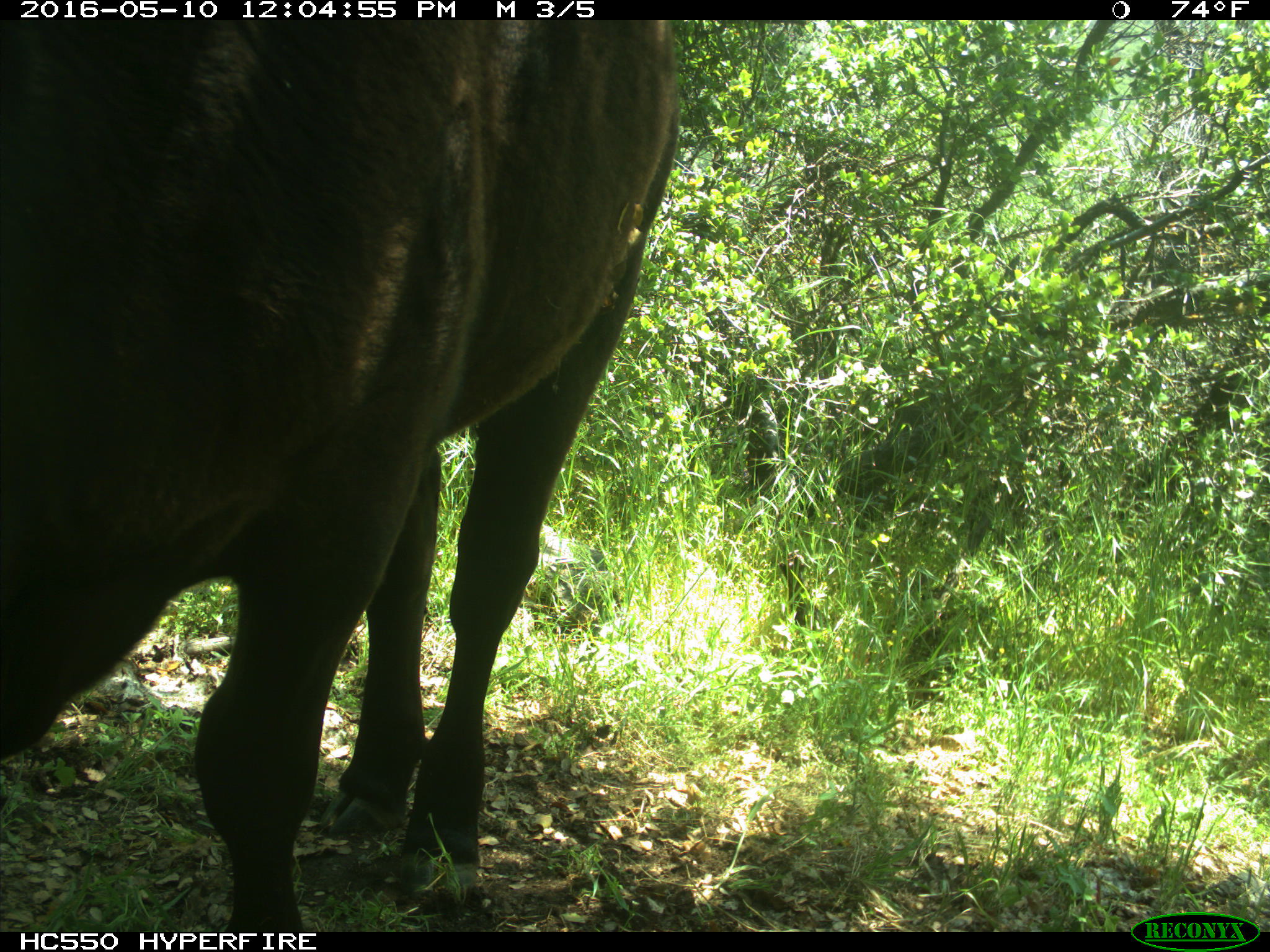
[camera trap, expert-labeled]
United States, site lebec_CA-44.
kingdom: Animalia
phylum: Chordata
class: Mammalia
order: Artiodactyla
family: Bovidae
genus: Bos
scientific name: Bos taurus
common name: domestic cow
Bos taurus (domestic cow).